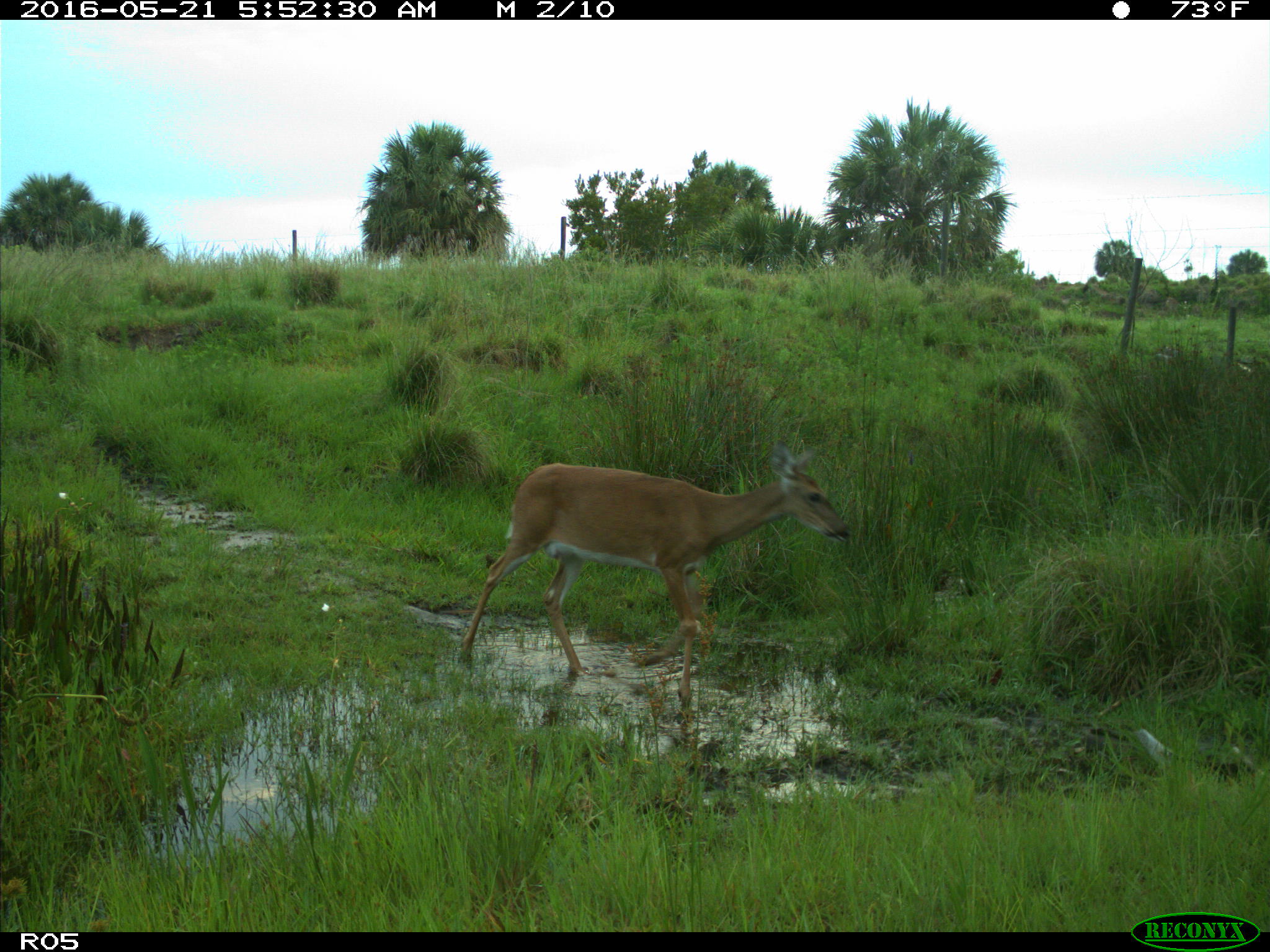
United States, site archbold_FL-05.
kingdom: Animalia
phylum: Chordata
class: Mammalia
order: Artiodactyla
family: Cervidae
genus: Odocoileus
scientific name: Odocoileus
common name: deer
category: unidentified deer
Unidentified deer (deer) (Odocoileus).